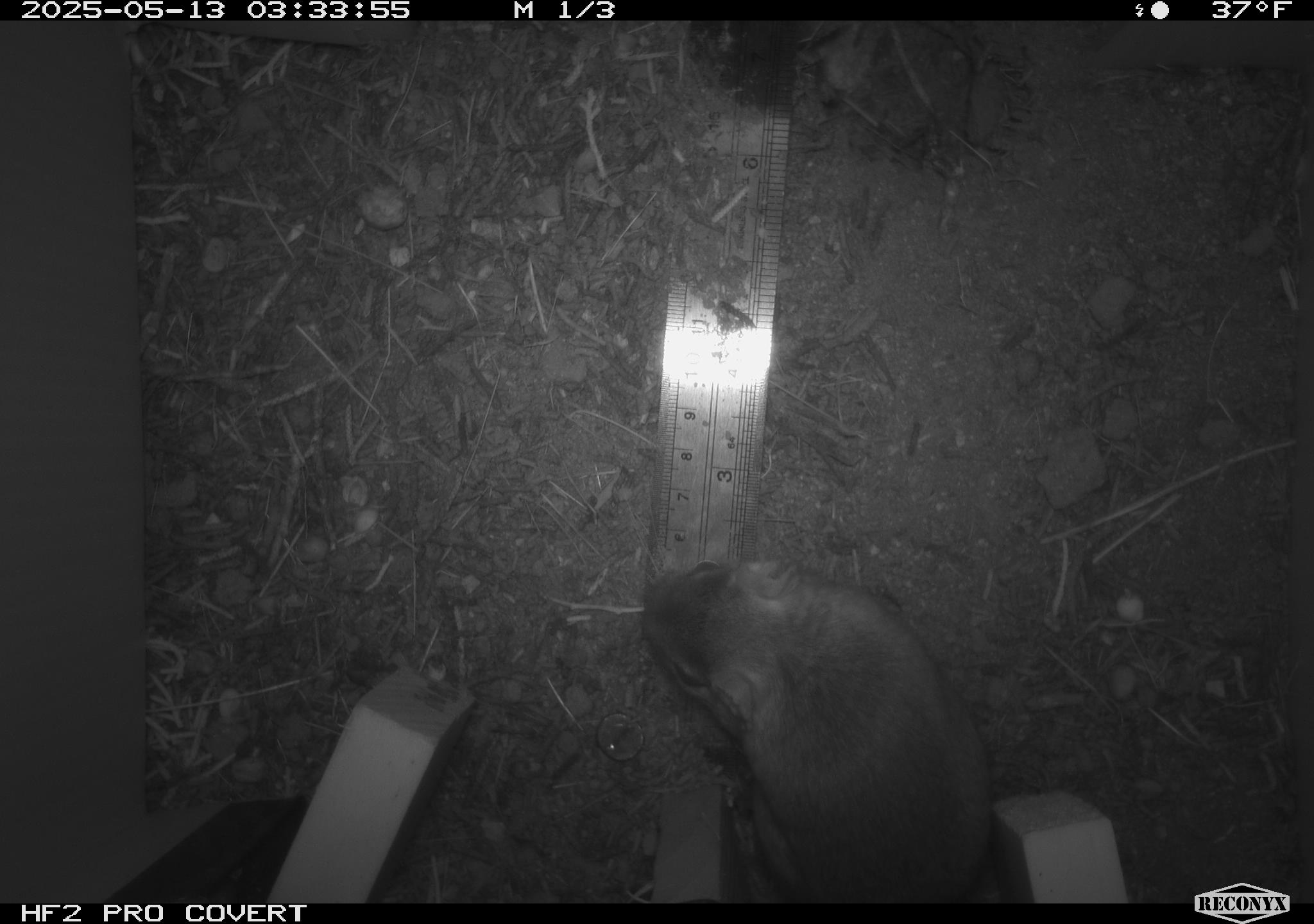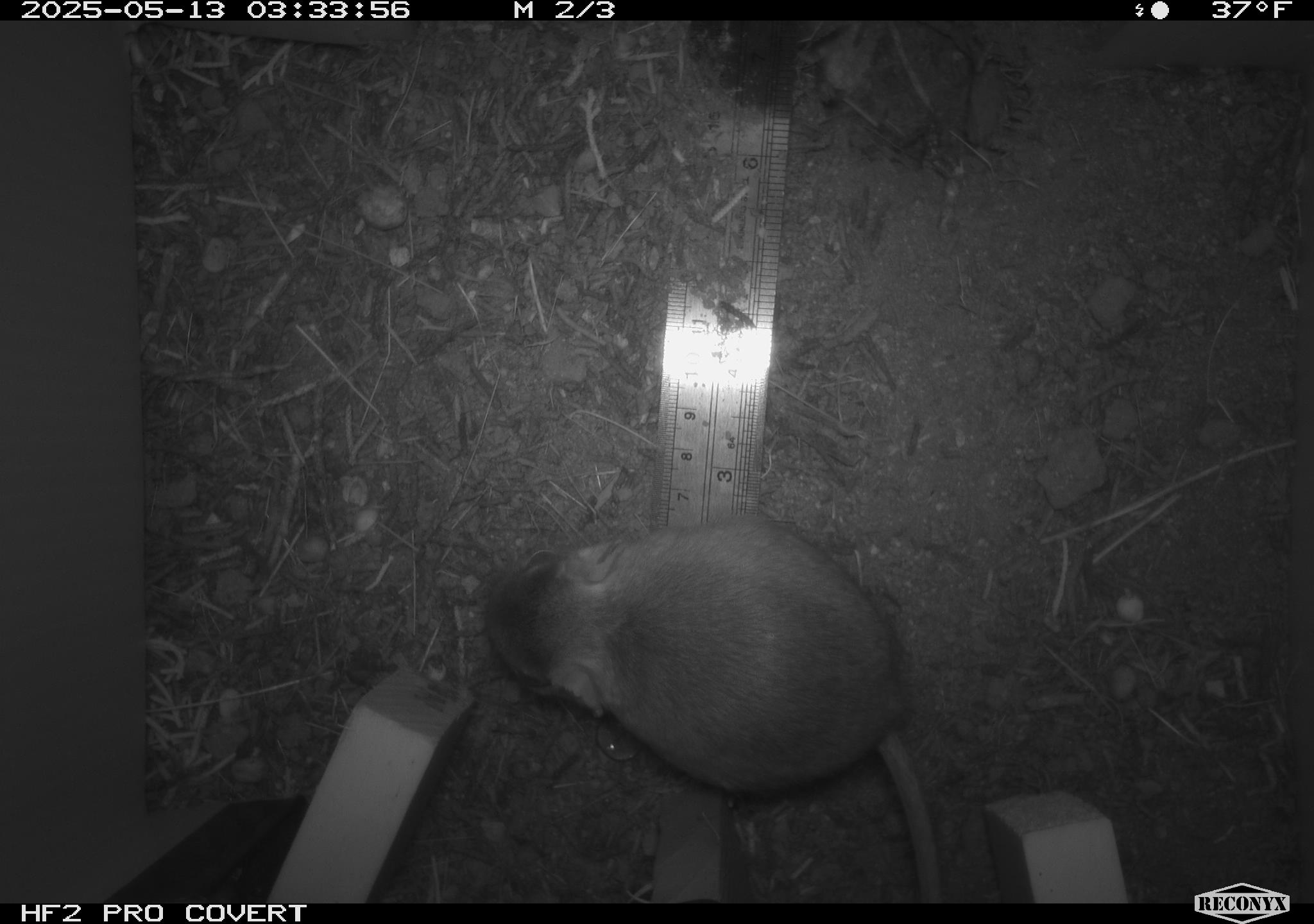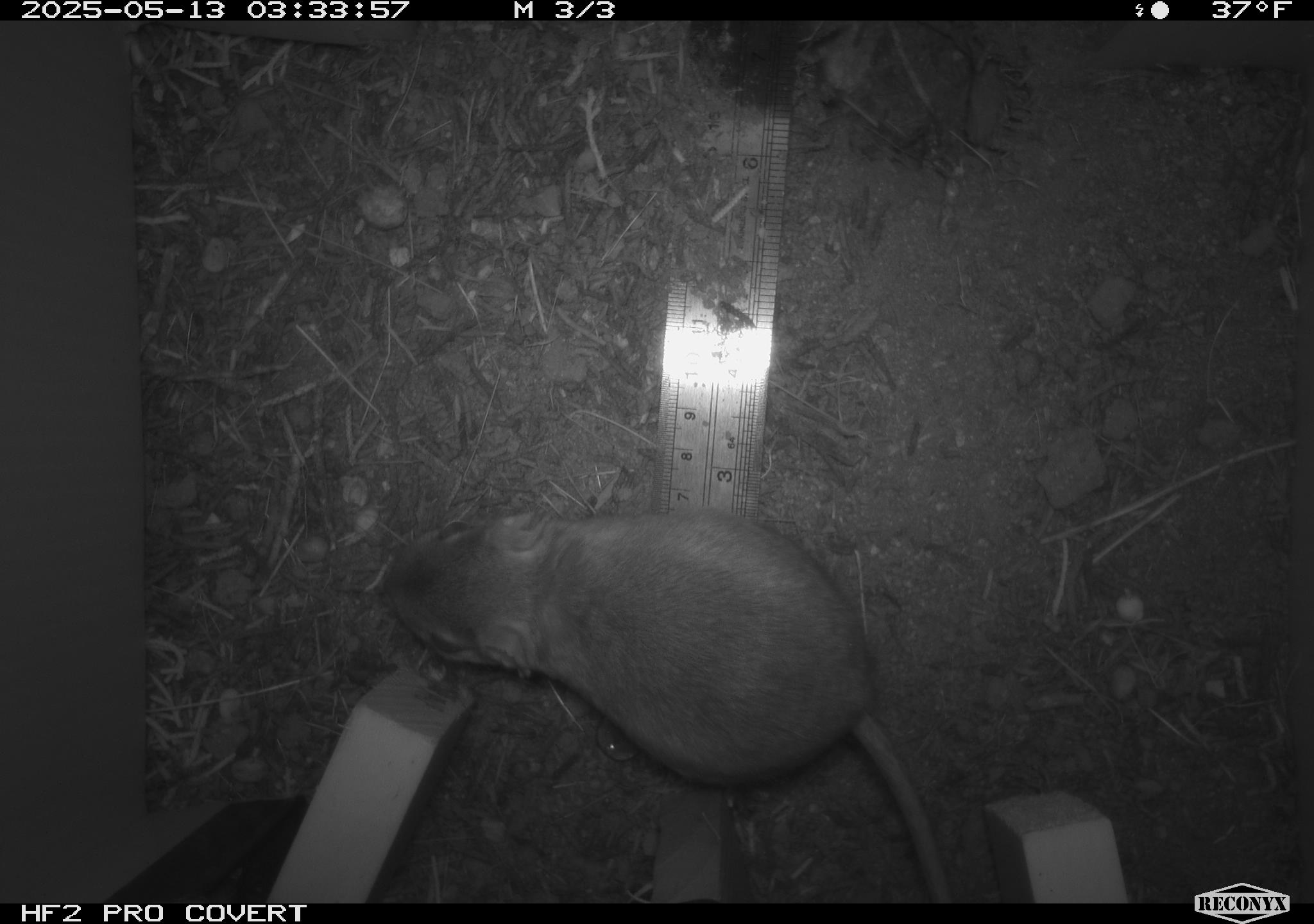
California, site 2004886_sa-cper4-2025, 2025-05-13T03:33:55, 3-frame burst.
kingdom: Animalia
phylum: Chordata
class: Mammalia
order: Rodentia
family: Heteromyidae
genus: Dipodomys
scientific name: Dipodomys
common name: kangaroo rats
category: dipodomys species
Dipodomys species (kangaroo rats) (Dipodomys).